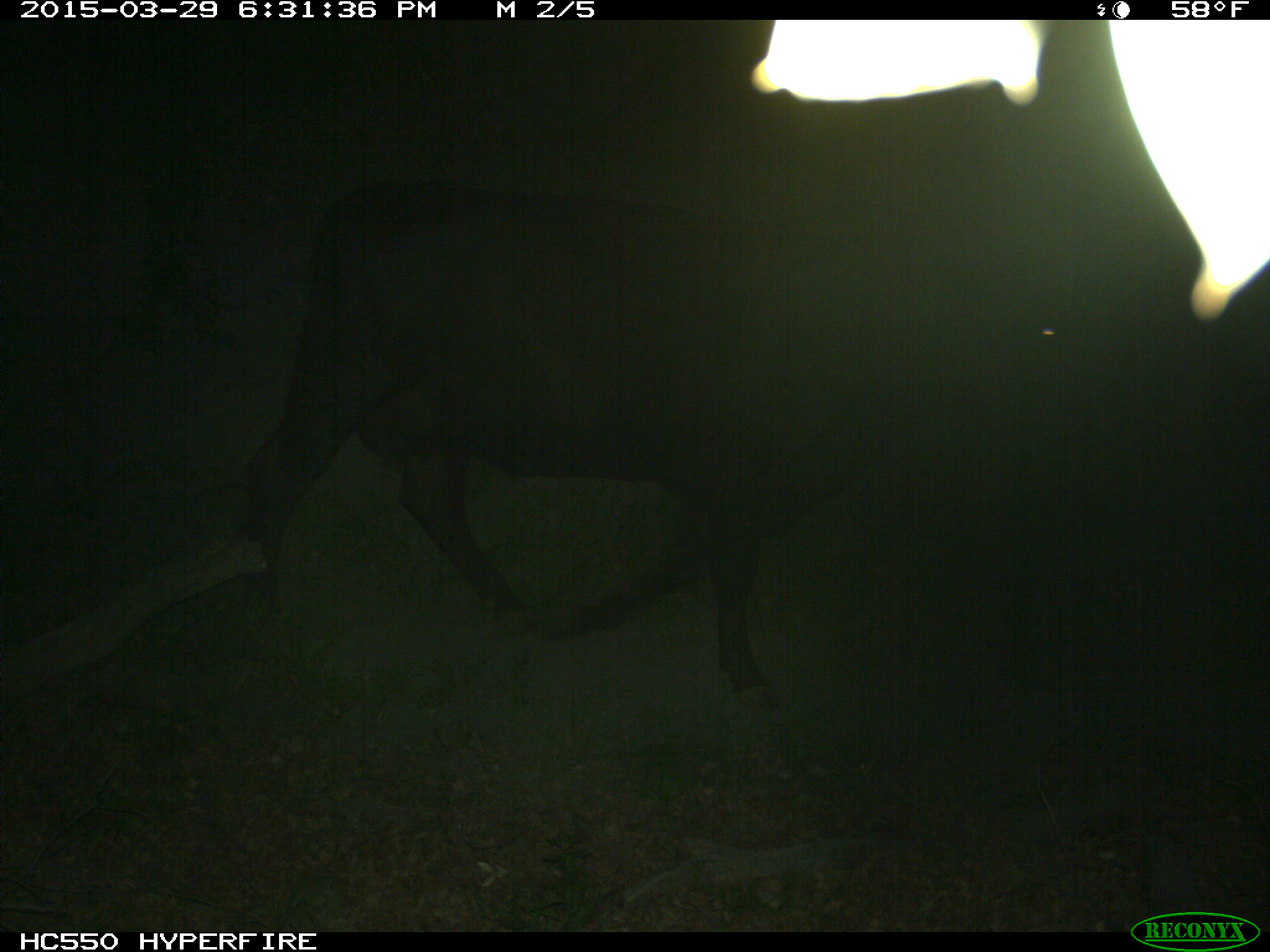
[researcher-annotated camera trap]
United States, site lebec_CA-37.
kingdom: Animalia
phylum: Chordata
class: Mammalia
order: Artiodactyla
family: Bovidae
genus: Bos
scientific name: Bos taurus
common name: domestic cow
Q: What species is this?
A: Bos taurus (domestic cow).